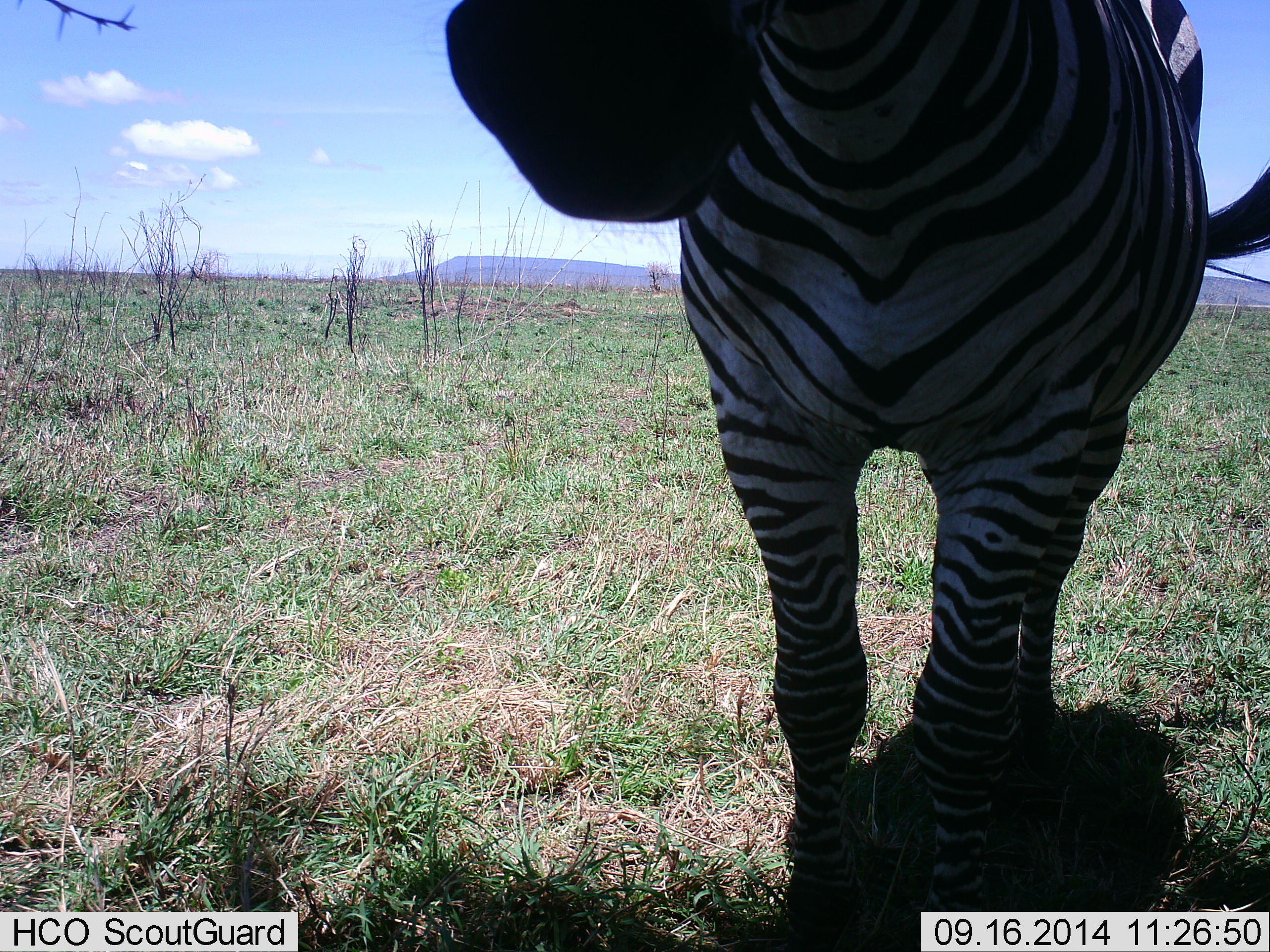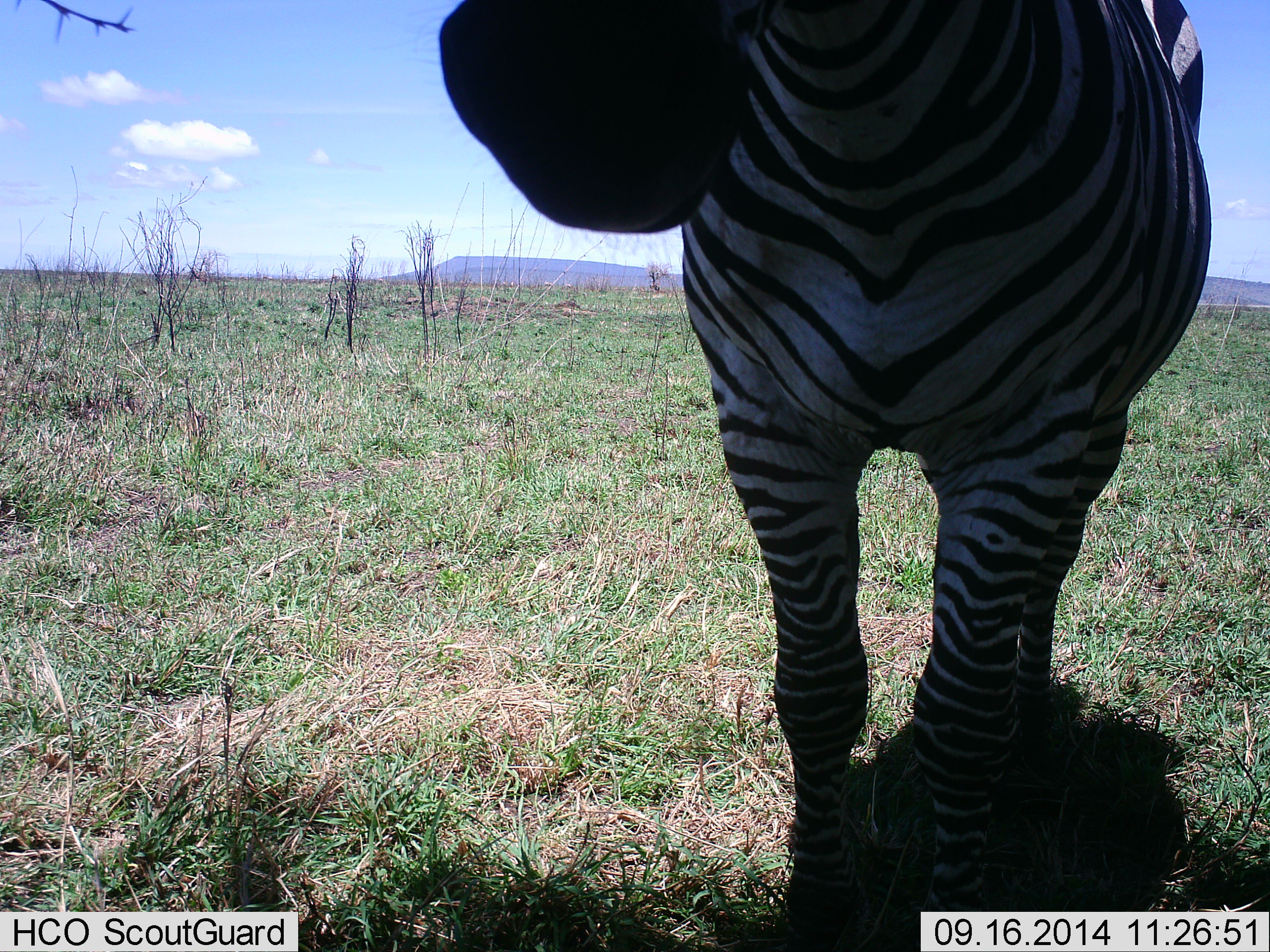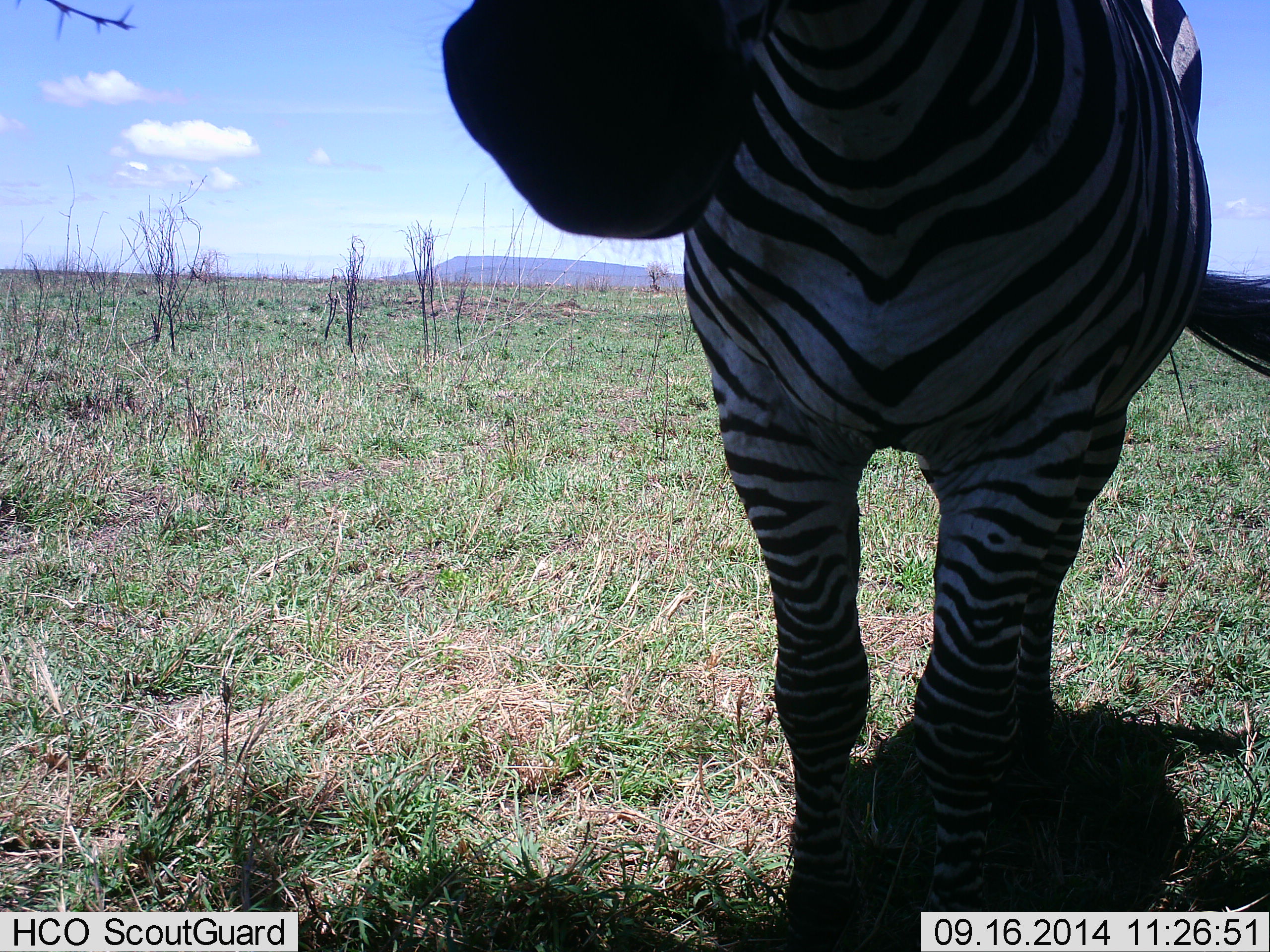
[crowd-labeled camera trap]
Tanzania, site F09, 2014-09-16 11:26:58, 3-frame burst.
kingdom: Animalia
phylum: Chordata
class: Mammalia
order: Perissodactyla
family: Equidae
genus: Equus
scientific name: Equus quagga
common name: plains zebra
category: zebra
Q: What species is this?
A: Zebra (plains zebra) (Equus quagga).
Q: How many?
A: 1.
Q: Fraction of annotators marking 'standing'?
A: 100%.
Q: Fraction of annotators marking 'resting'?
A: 0%.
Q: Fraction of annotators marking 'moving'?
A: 0%.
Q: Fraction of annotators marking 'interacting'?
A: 0%.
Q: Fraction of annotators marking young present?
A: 0%.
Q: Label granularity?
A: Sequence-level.